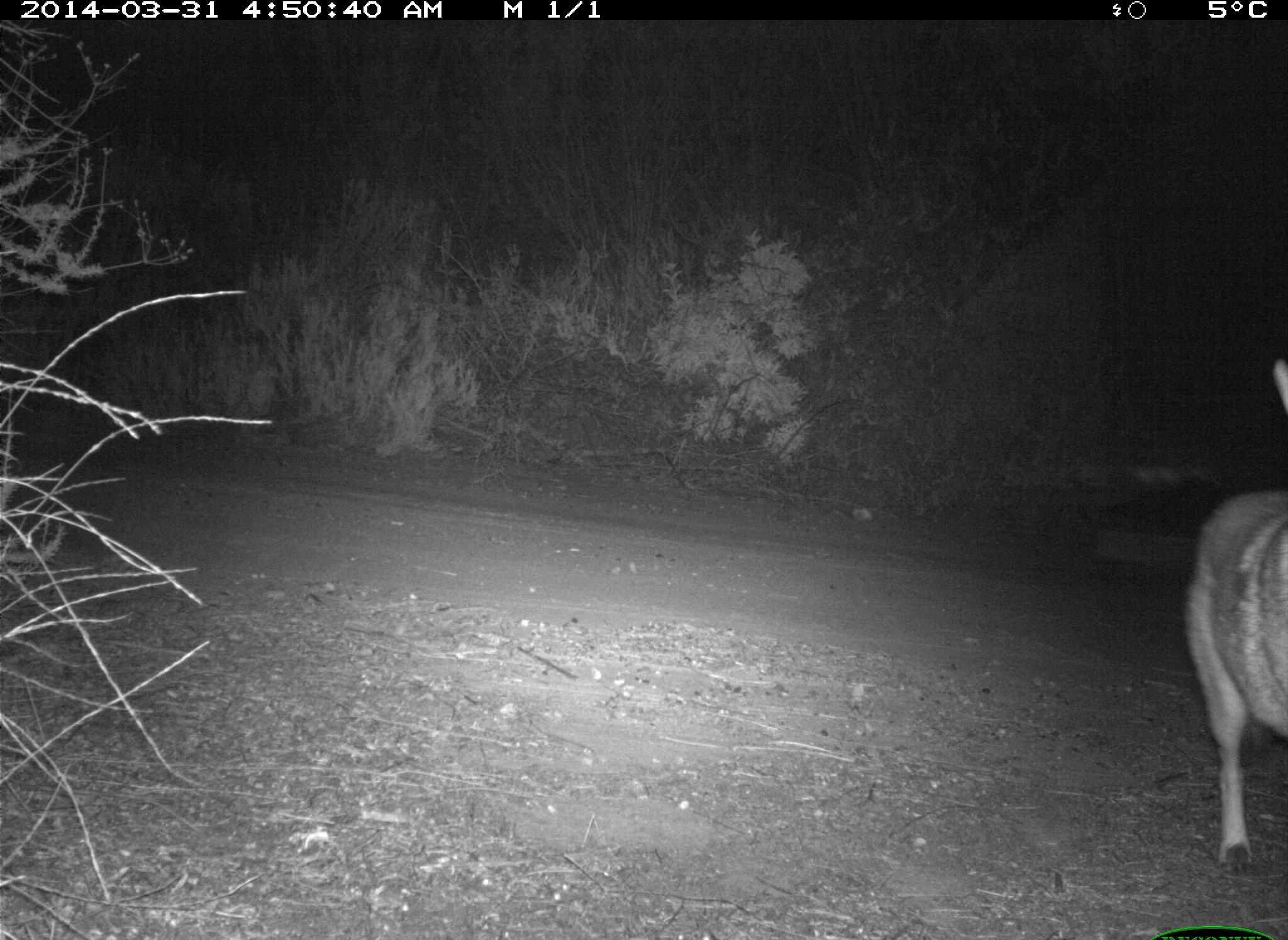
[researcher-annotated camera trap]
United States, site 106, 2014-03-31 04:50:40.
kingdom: Animalia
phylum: Chordata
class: Mammalia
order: Carnivora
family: Canidae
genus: Canis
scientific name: Canis latrans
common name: coyote